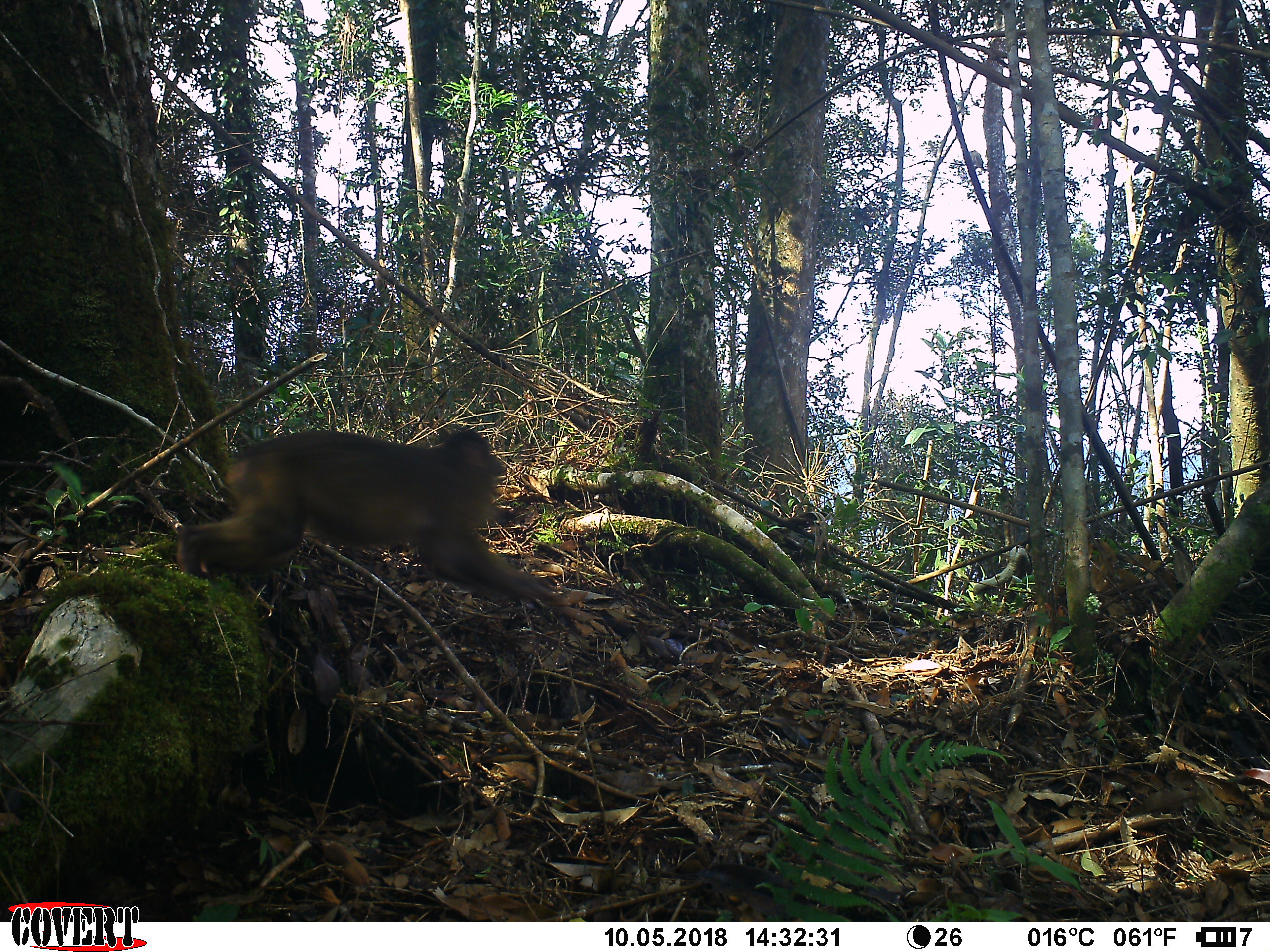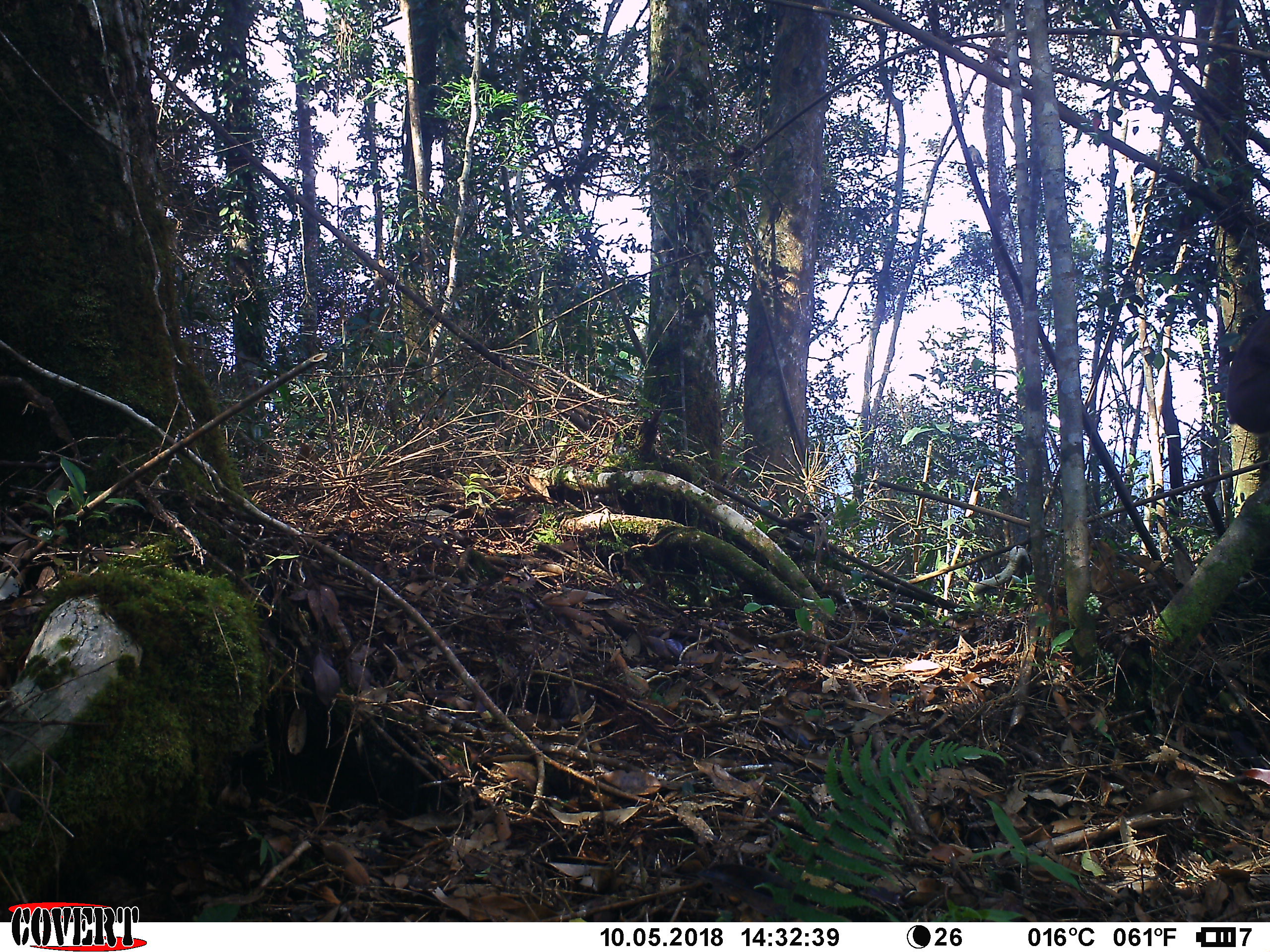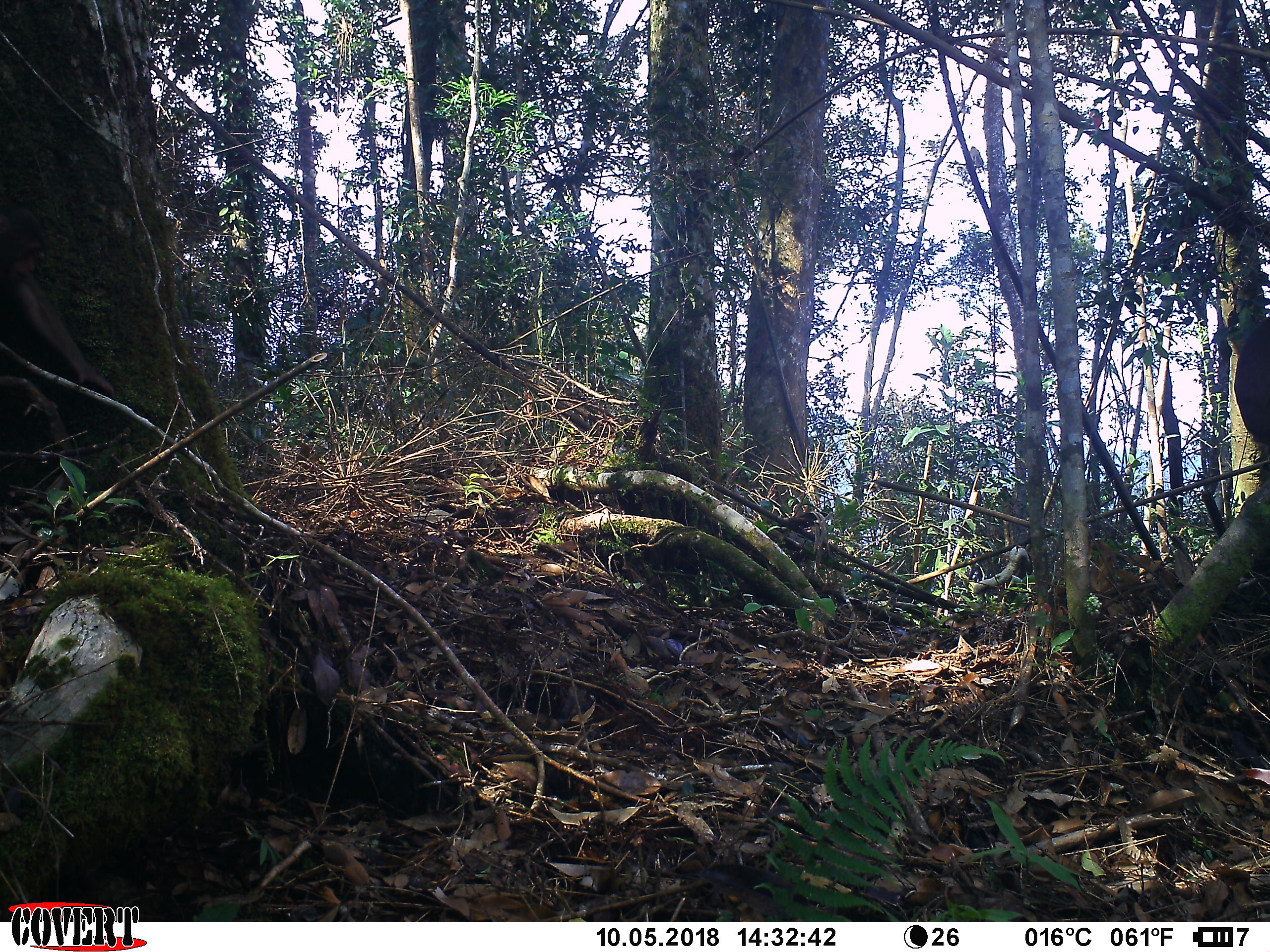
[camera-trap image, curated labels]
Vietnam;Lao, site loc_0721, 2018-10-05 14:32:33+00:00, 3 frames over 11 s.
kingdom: Animalia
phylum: Chordata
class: Mammalia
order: Primates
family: Cercopithecidae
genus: Macaca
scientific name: Macaca arctoides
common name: stump-tailed macaque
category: stump tailed macaque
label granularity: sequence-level